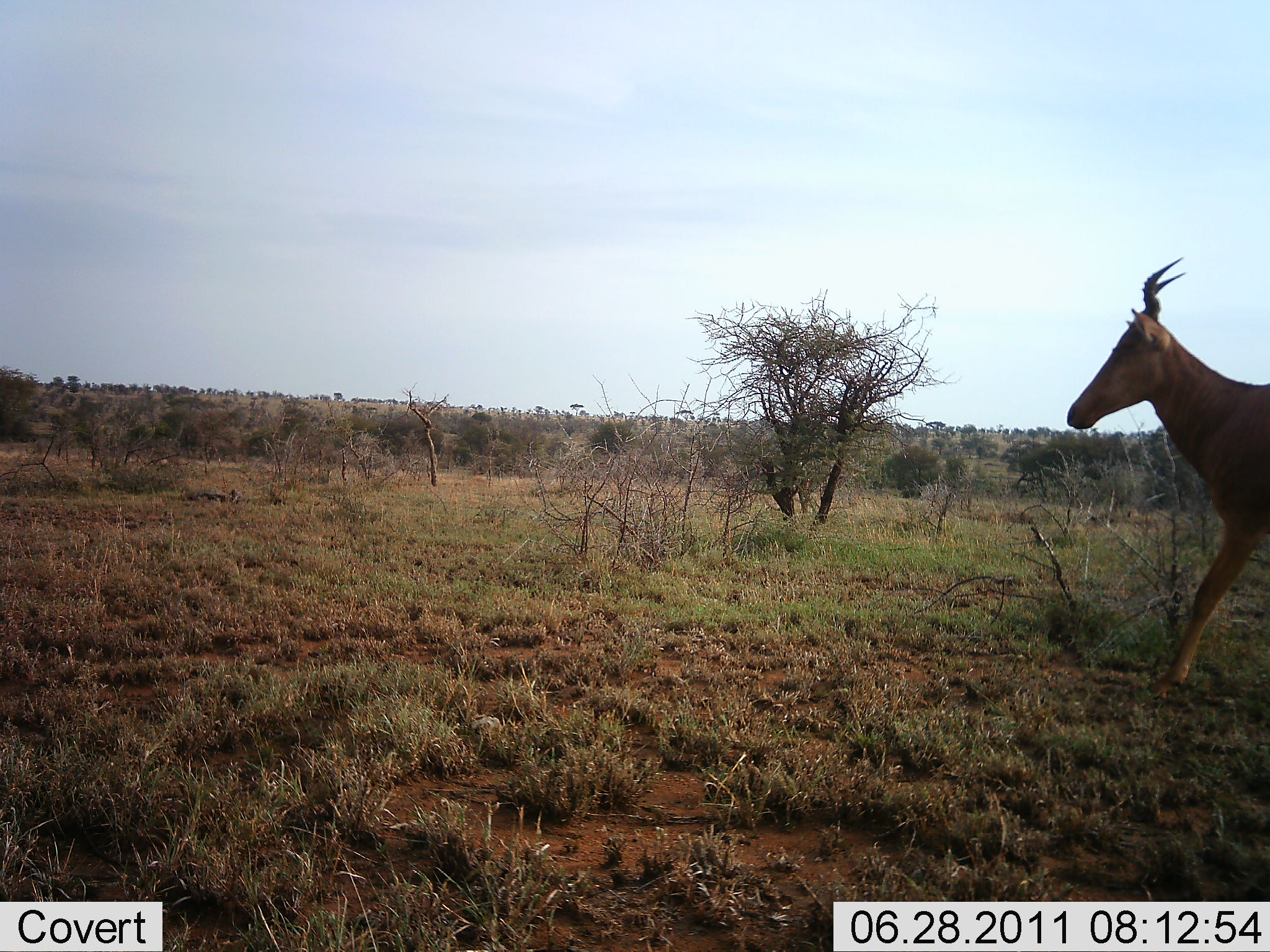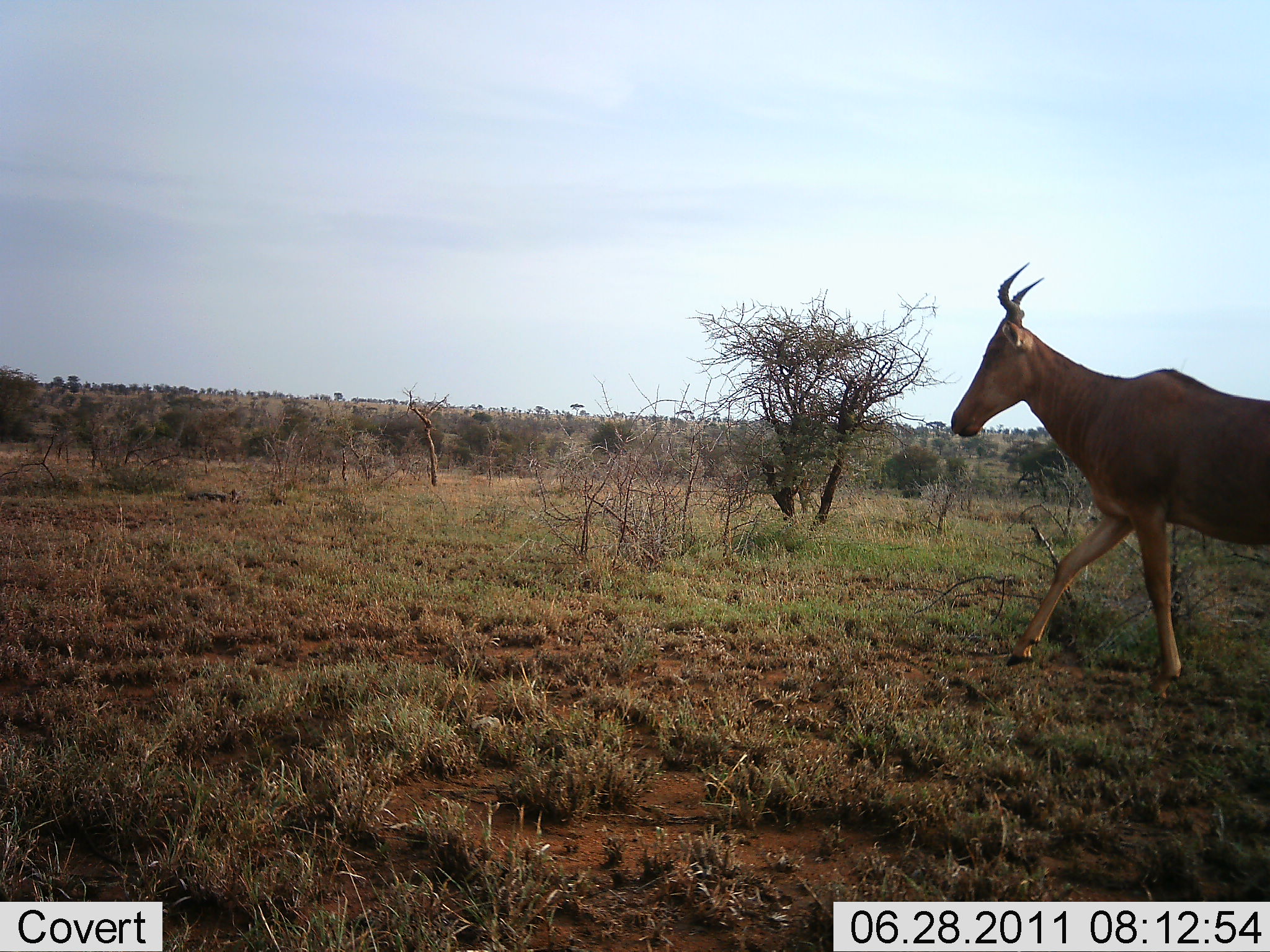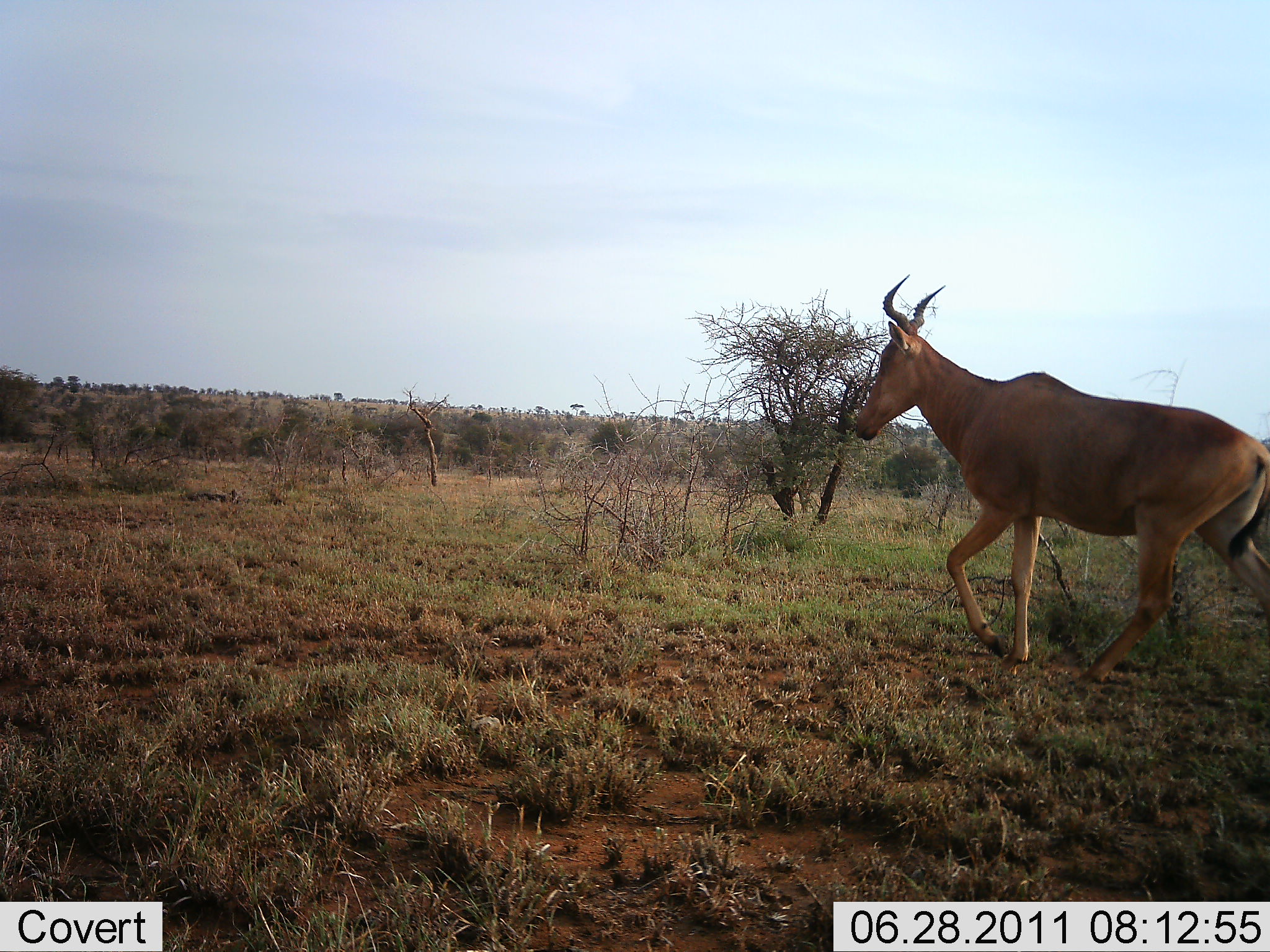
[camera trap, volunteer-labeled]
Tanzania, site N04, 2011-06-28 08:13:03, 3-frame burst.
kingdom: Animalia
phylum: Chordata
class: Mammalia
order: Artiodactyla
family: Bovidae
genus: Alcelaphus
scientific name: Alcelaphus buselaphus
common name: hartebeest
Hartebeest (Alcelaphus buselaphus), count 1. Behavior (volunteer vote fractions): standing 0%, resting 0%, moving 100%, interacting 0%. Young present (vote fraction): 0%. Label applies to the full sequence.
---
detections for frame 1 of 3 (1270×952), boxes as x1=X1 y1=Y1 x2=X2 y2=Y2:
animal: x1=1065 y1=259 x2=1270 y2=705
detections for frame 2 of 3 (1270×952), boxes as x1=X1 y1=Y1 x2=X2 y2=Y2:
animal: x1=950 y1=263 x2=1270 y2=709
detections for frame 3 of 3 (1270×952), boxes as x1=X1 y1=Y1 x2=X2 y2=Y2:
animal: x1=853 y1=275 x2=1270 y2=695